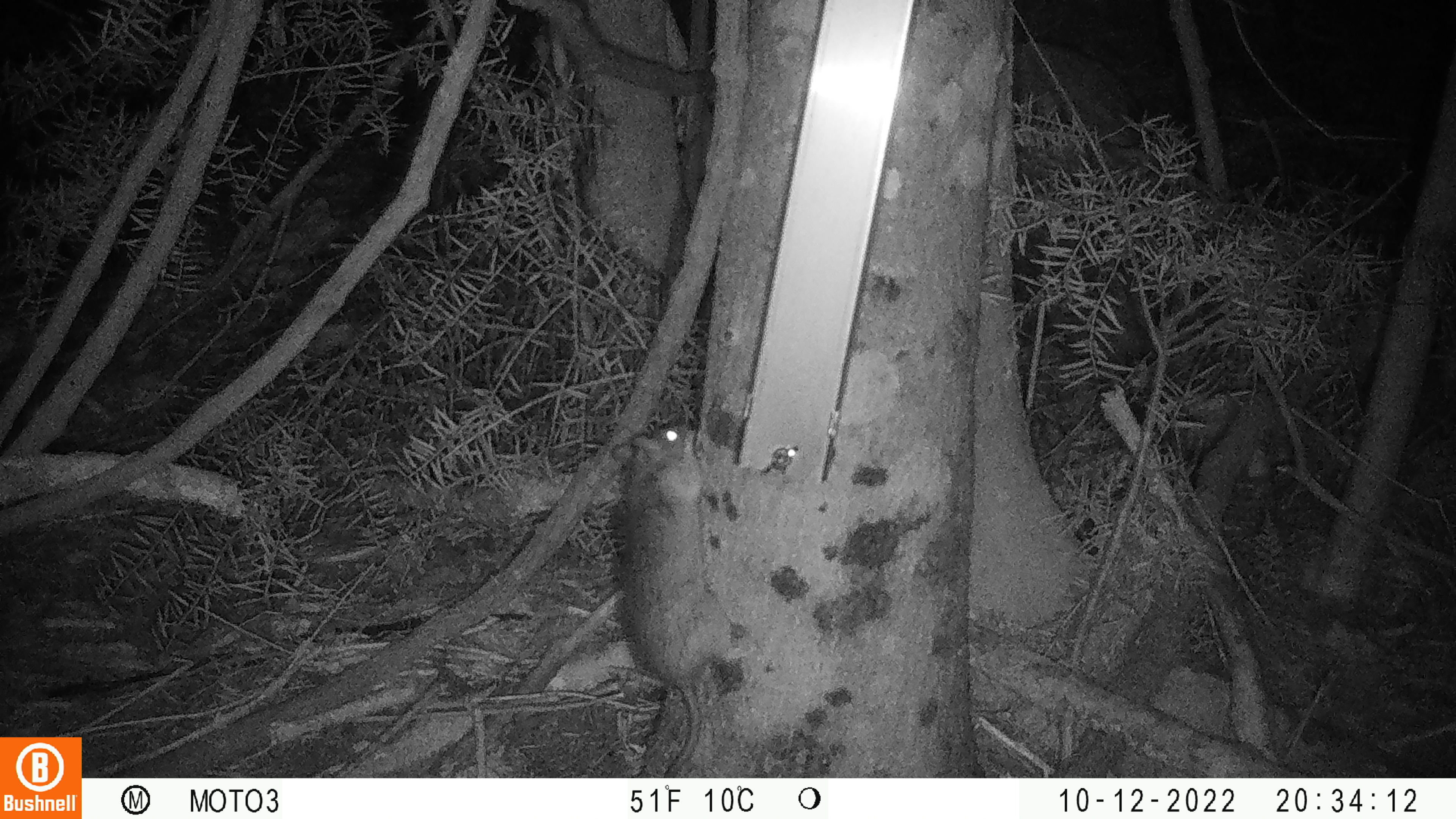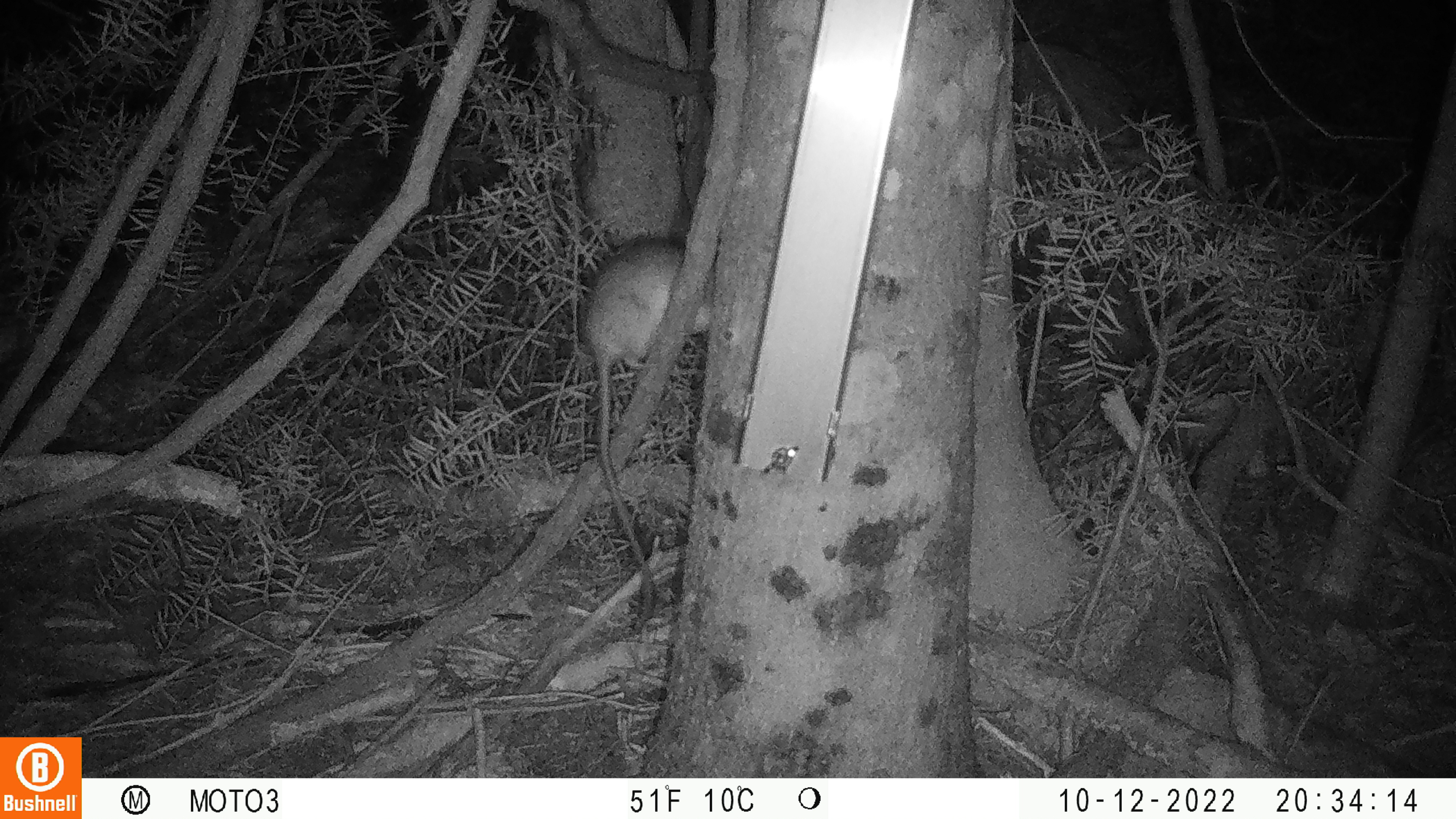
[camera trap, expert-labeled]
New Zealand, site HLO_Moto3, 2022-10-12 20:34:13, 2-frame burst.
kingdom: Animalia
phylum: Chordata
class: Mammalia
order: Rodentia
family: Muridae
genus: Rattus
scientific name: Rattus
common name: rat